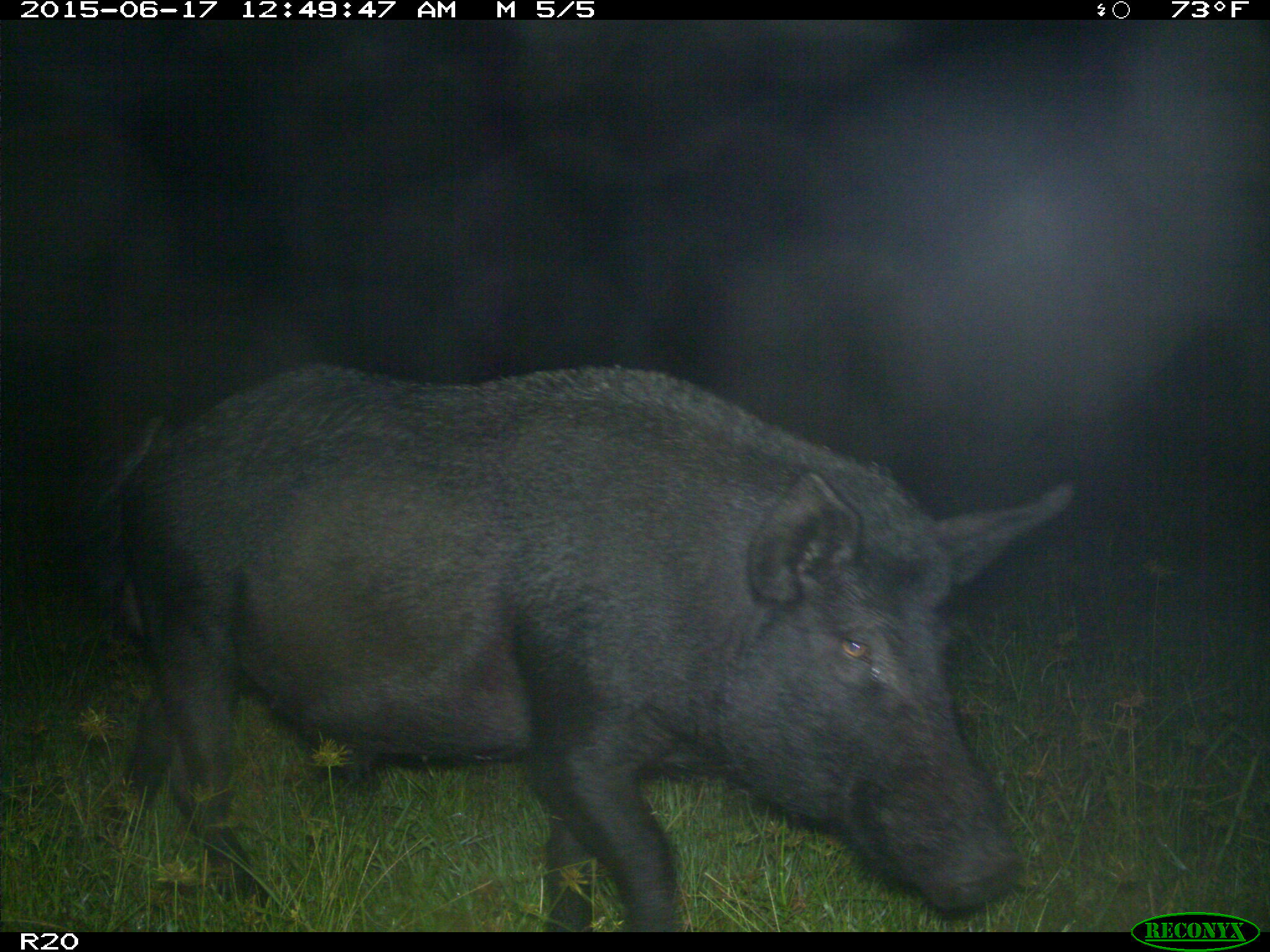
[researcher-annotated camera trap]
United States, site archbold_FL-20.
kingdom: Animalia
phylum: Chordata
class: Mammalia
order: Artiodactyla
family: Suidae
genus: Sus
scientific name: Sus scrofa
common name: wild boar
Sus scrofa (wild boar).